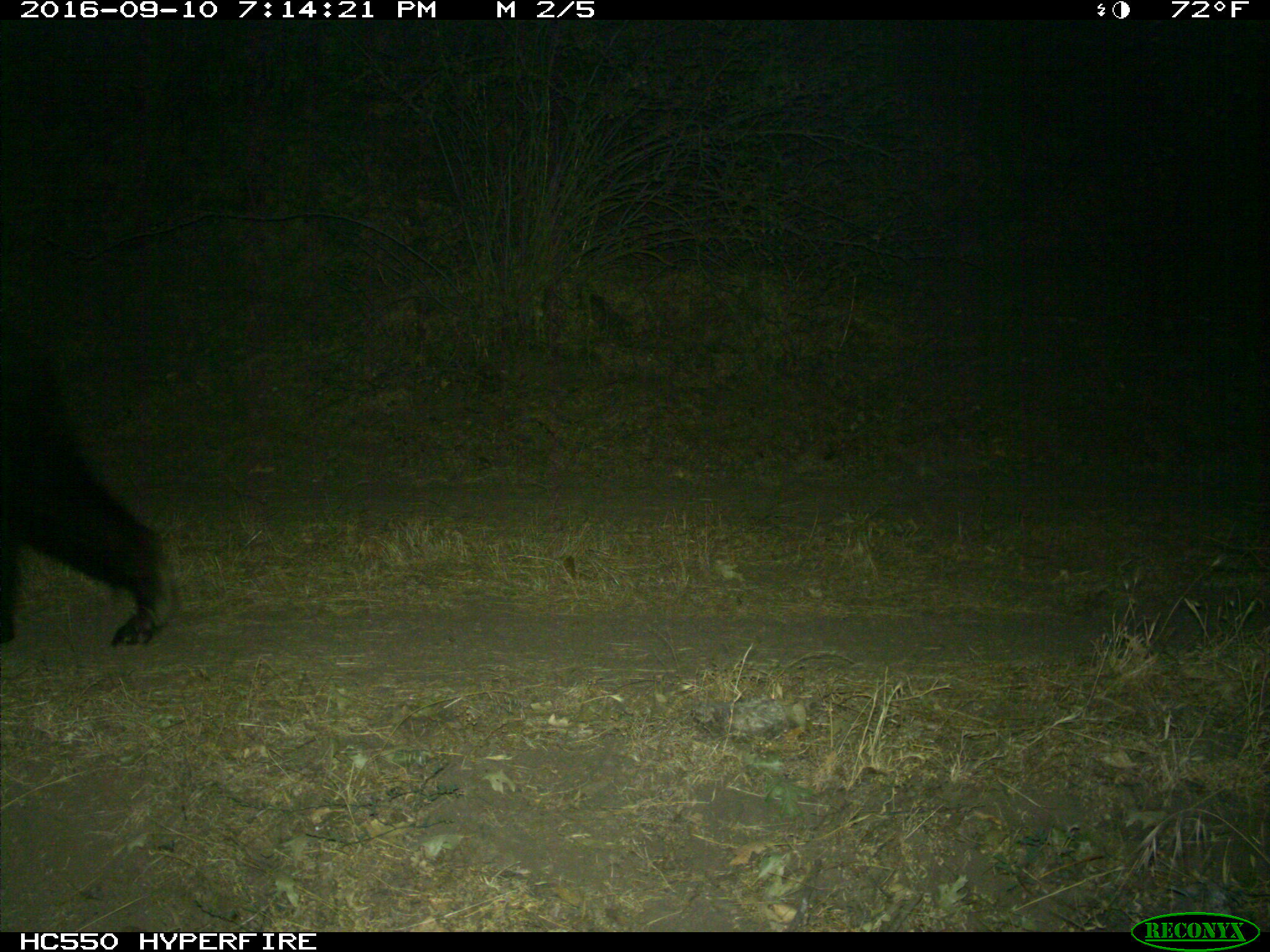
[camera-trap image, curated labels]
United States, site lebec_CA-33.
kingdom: Animalia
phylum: Chordata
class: Mammalia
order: Carnivora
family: Ursidae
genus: Ursus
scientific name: Ursus americanus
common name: american black bear